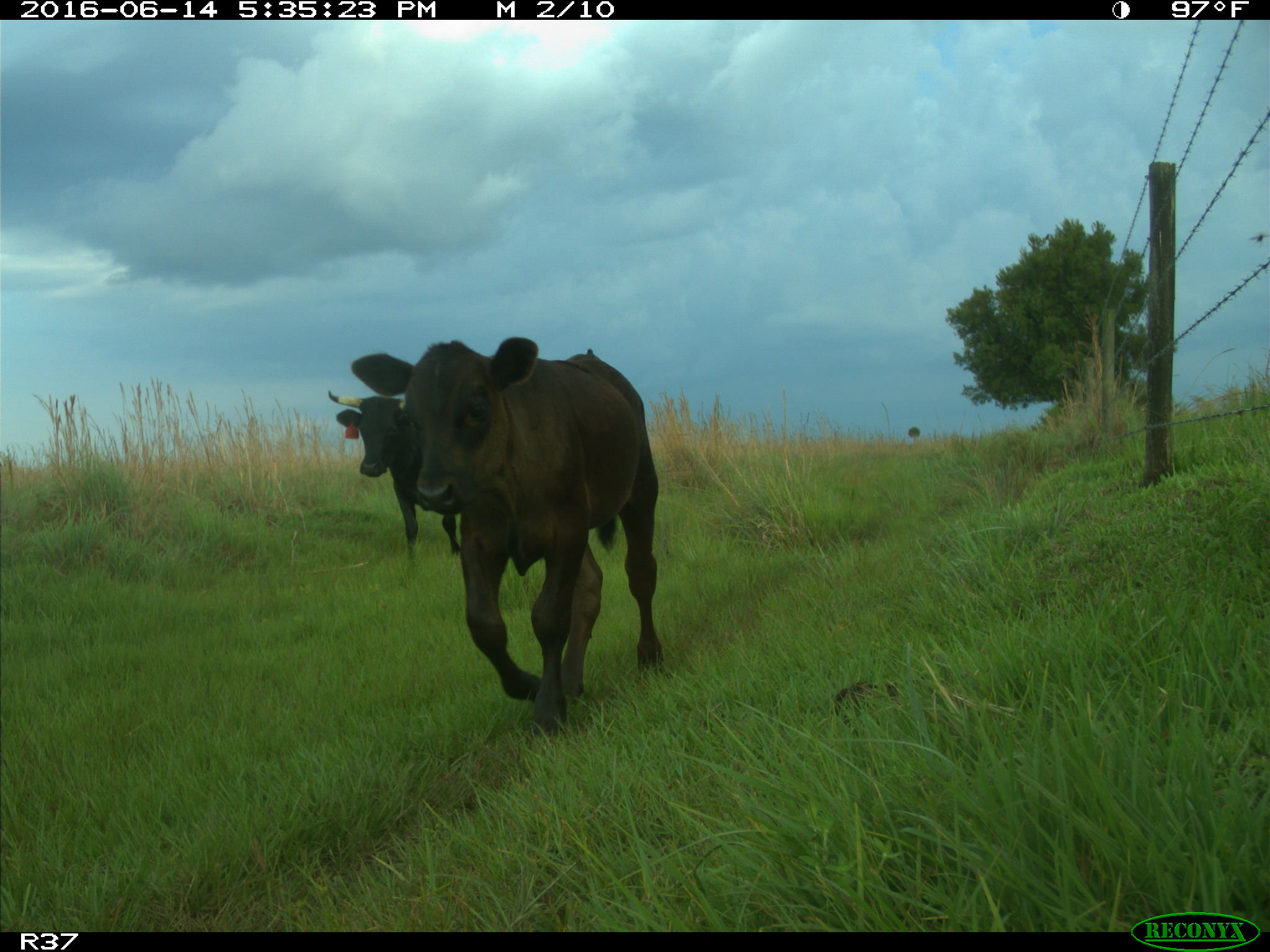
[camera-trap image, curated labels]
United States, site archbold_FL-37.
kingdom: Animalia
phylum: Chordata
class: Mammalia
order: Artiodactyla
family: Bovidae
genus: Bos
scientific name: Bos taurus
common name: domestic cow